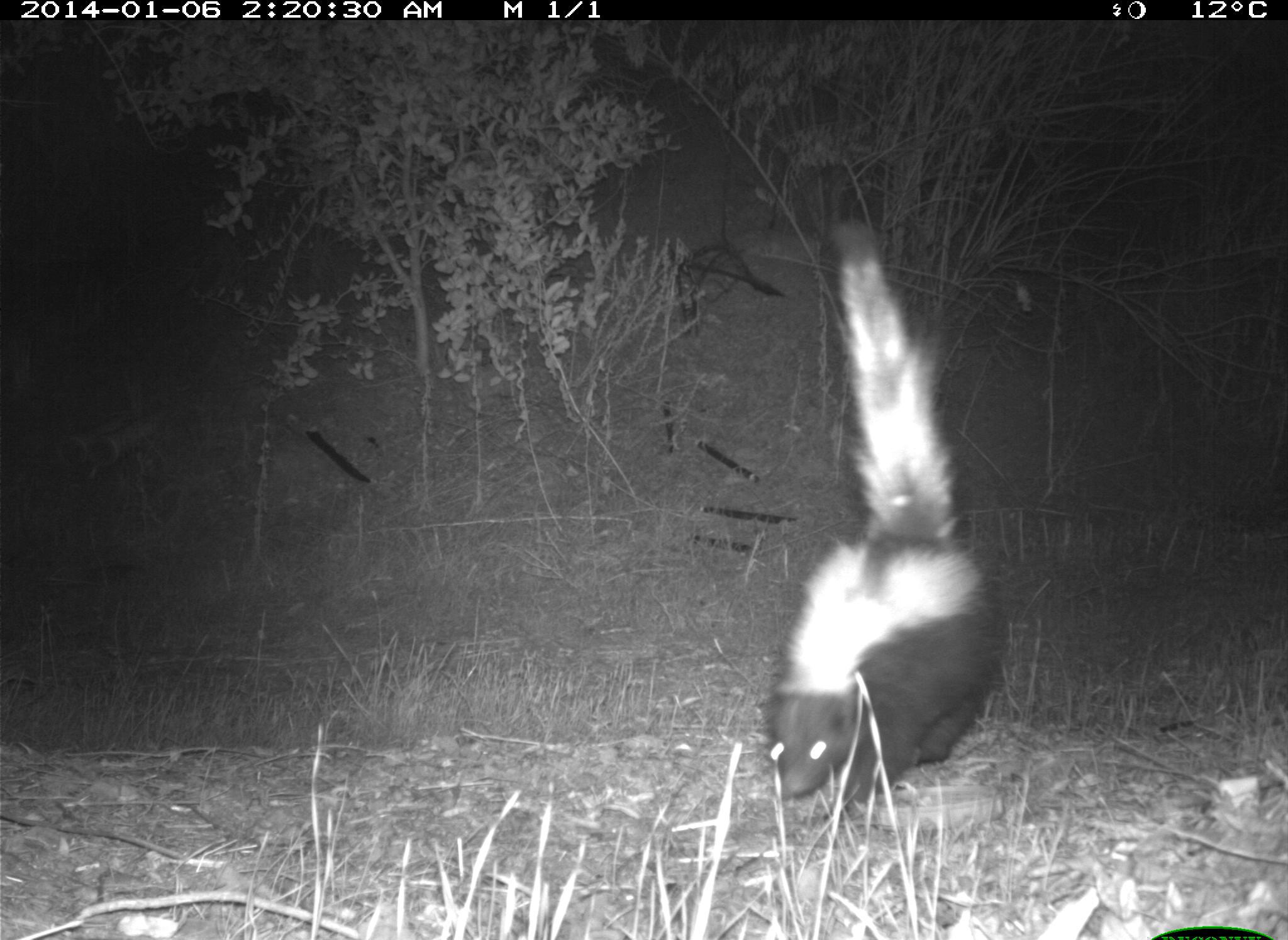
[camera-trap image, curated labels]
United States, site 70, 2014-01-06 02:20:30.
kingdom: Animalia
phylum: Chordata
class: Mammalia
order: Carnivora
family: Mephitidae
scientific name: Mephitidae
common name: skunk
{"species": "skunk (Mephitidae)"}